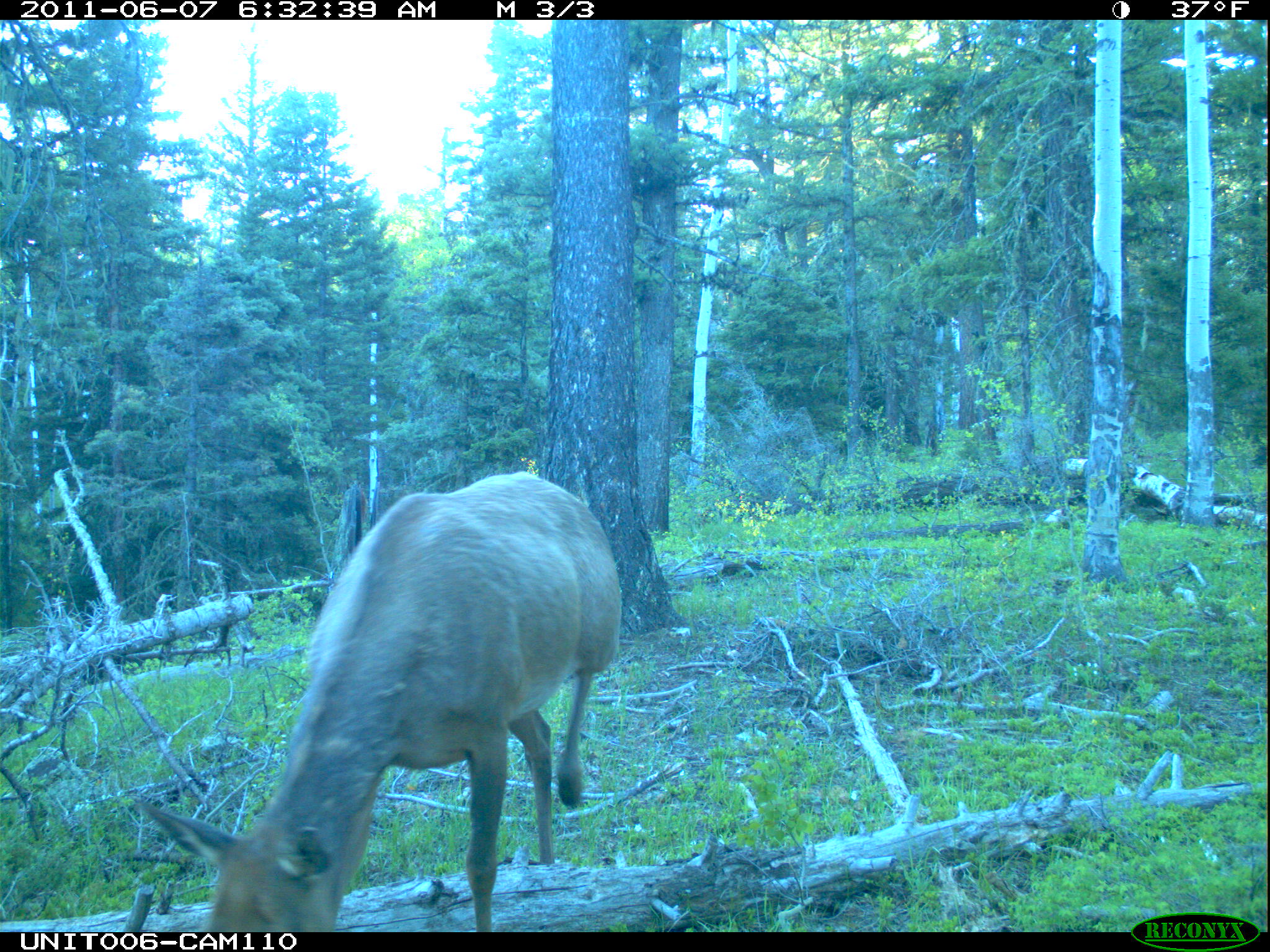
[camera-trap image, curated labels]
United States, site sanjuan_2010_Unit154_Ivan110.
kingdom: Animalia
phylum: Chordata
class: Mammalia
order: Artiodactyla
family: Cervidae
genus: Cervus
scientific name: Cervus elaphus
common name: red deer